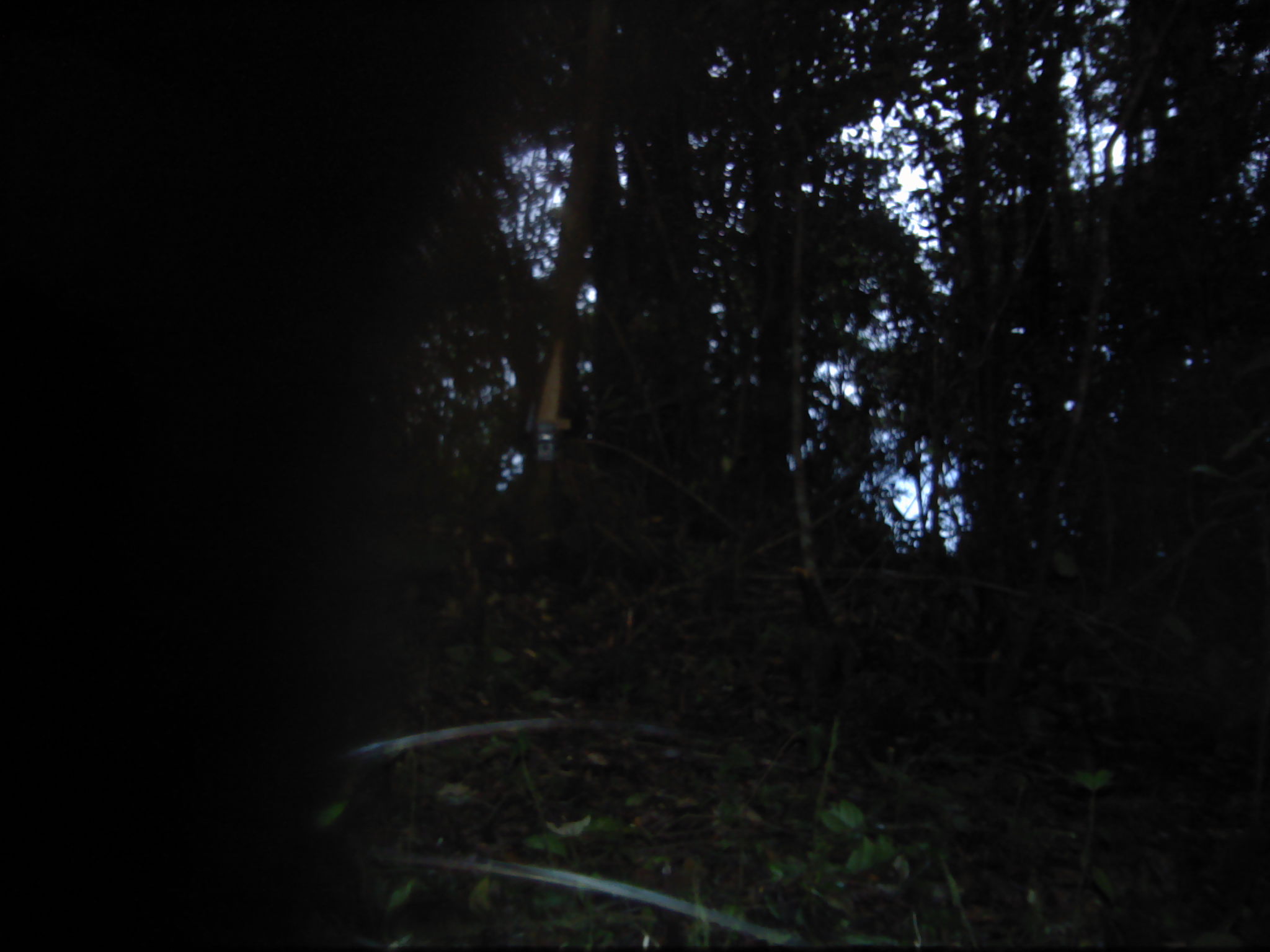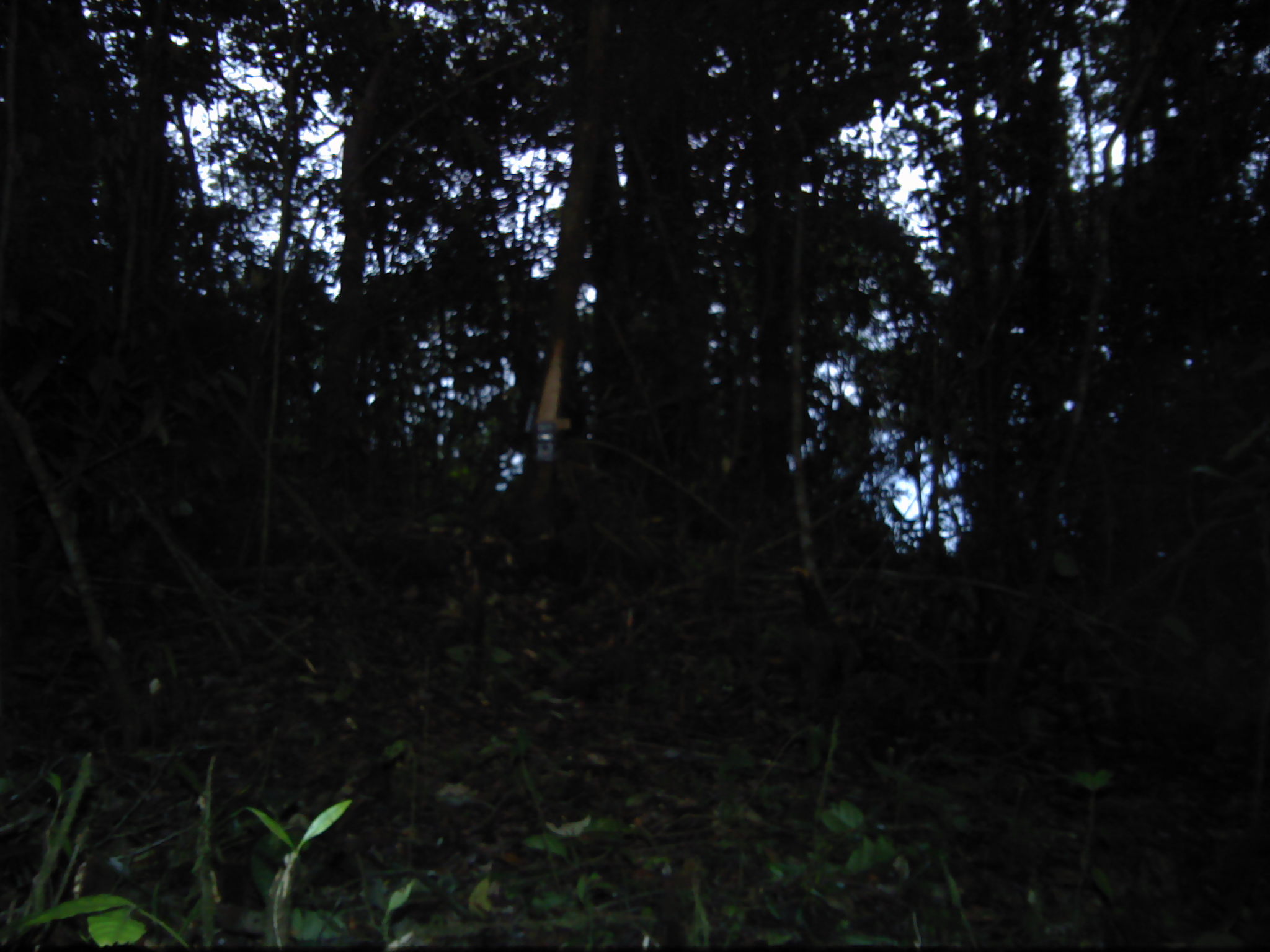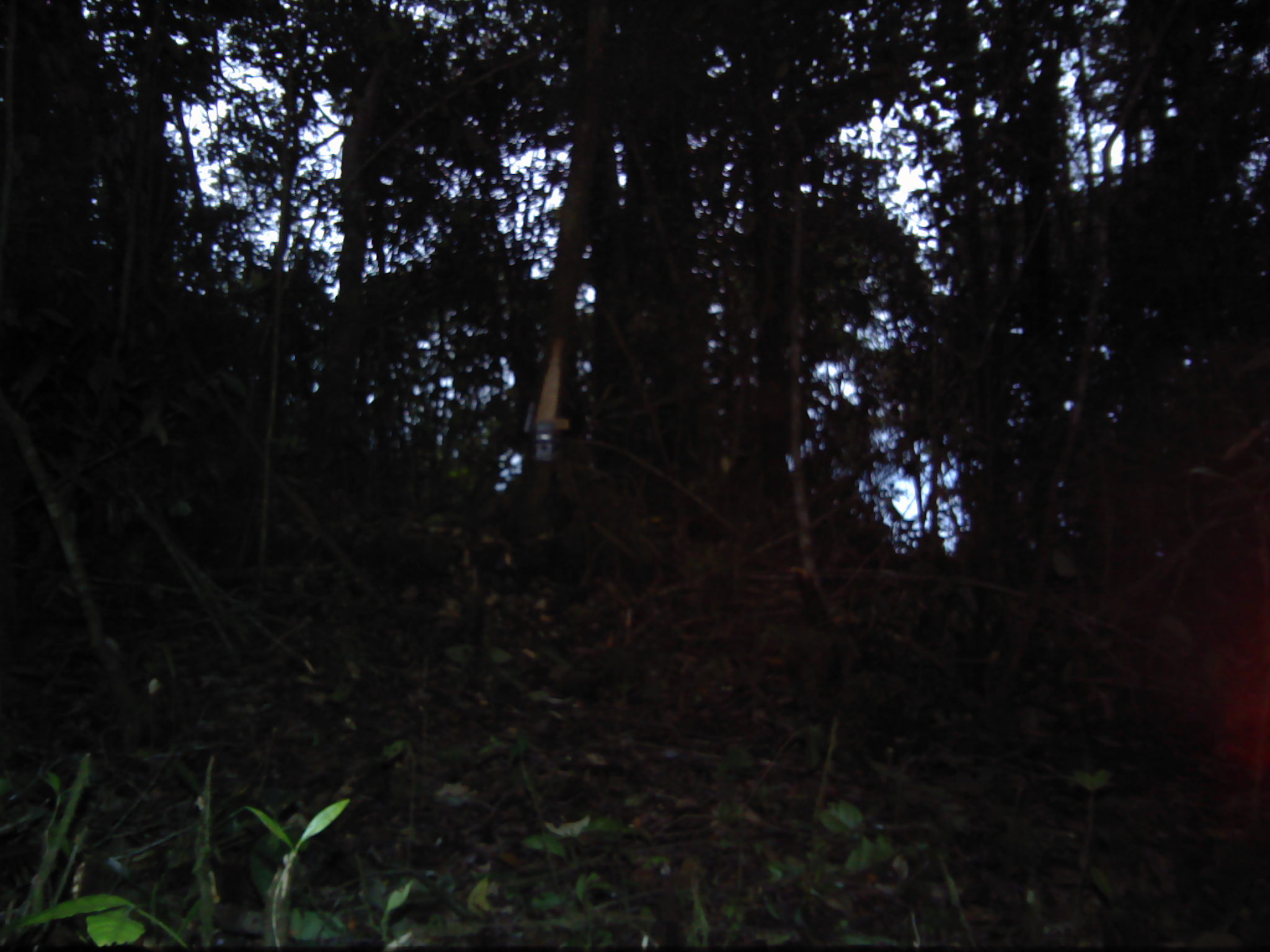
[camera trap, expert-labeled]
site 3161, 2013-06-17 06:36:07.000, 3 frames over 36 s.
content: unidentified animal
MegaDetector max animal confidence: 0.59